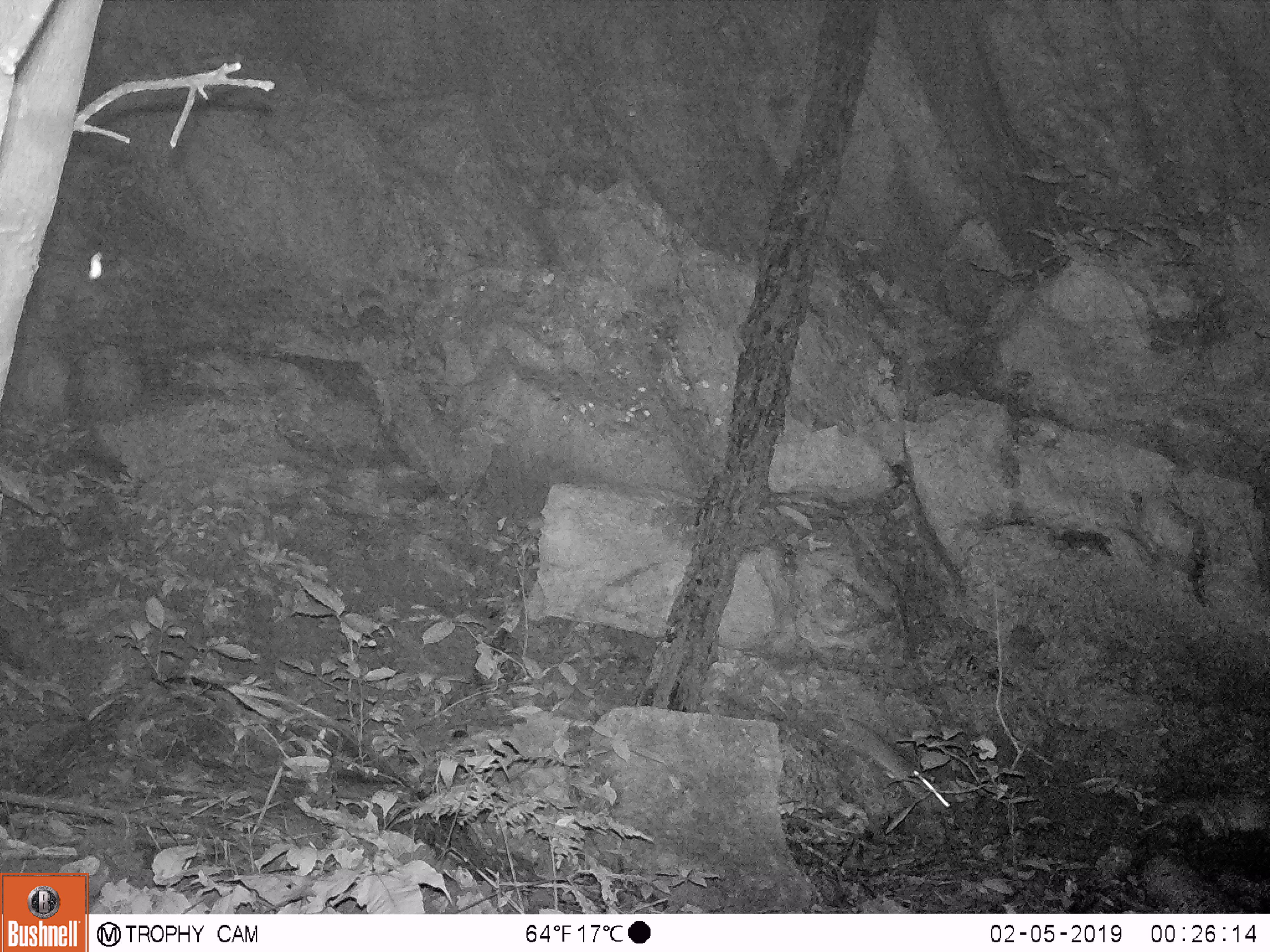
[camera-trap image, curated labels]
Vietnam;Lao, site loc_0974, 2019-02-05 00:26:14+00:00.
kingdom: Animalia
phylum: Chordata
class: Mammalia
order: Rodentia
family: Muridae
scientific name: Muridae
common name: old-world mice and rats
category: unidentified murid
Unidentified murid (old-world mice and rats) (Muridae). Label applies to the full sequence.